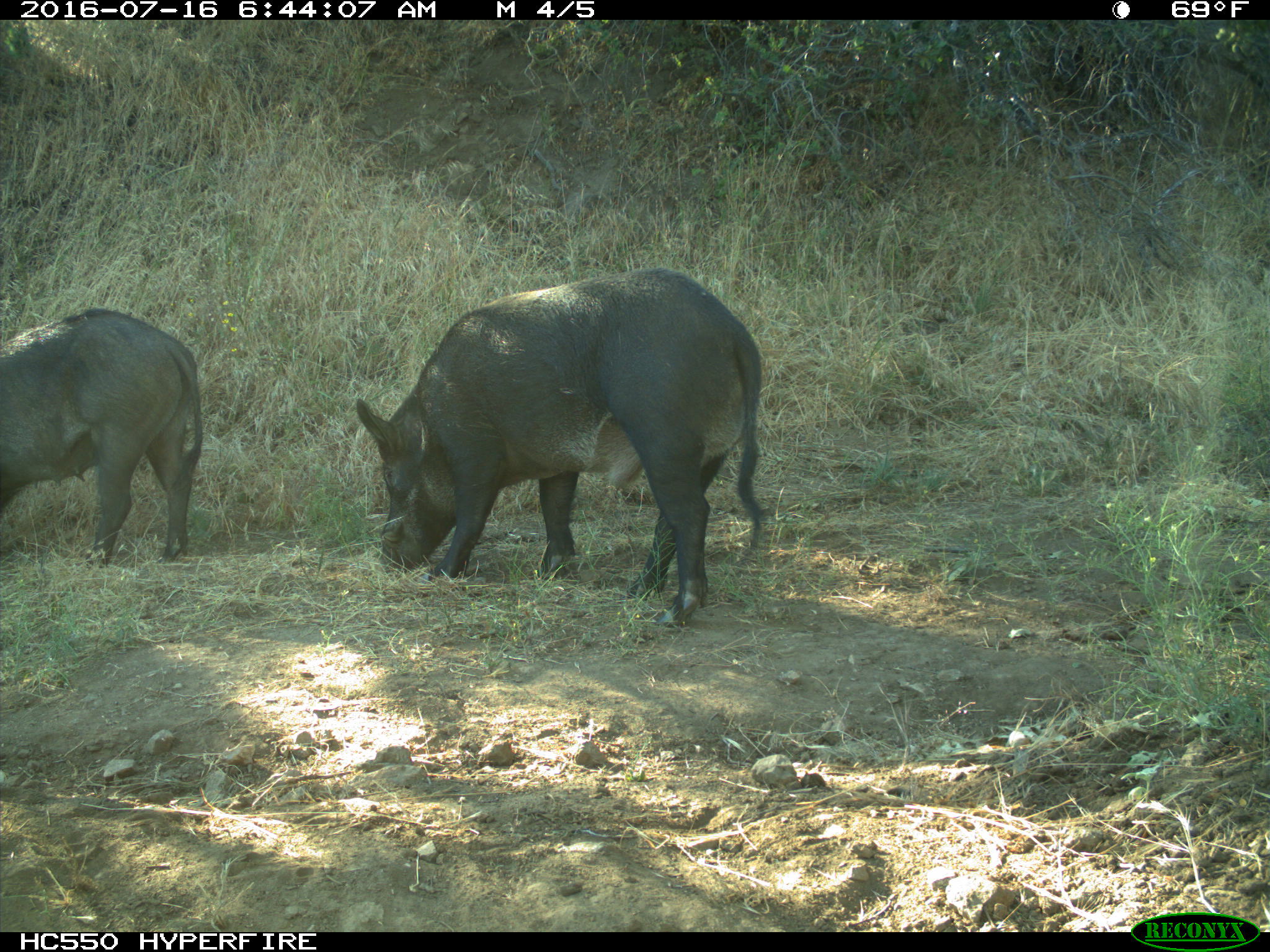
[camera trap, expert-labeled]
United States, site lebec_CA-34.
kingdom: Animalia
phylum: Chordata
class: Mammalia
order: Artiodactyla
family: Suidae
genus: Sus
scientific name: Sus scrofa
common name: wild boar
Sus scrofa (wild boar).